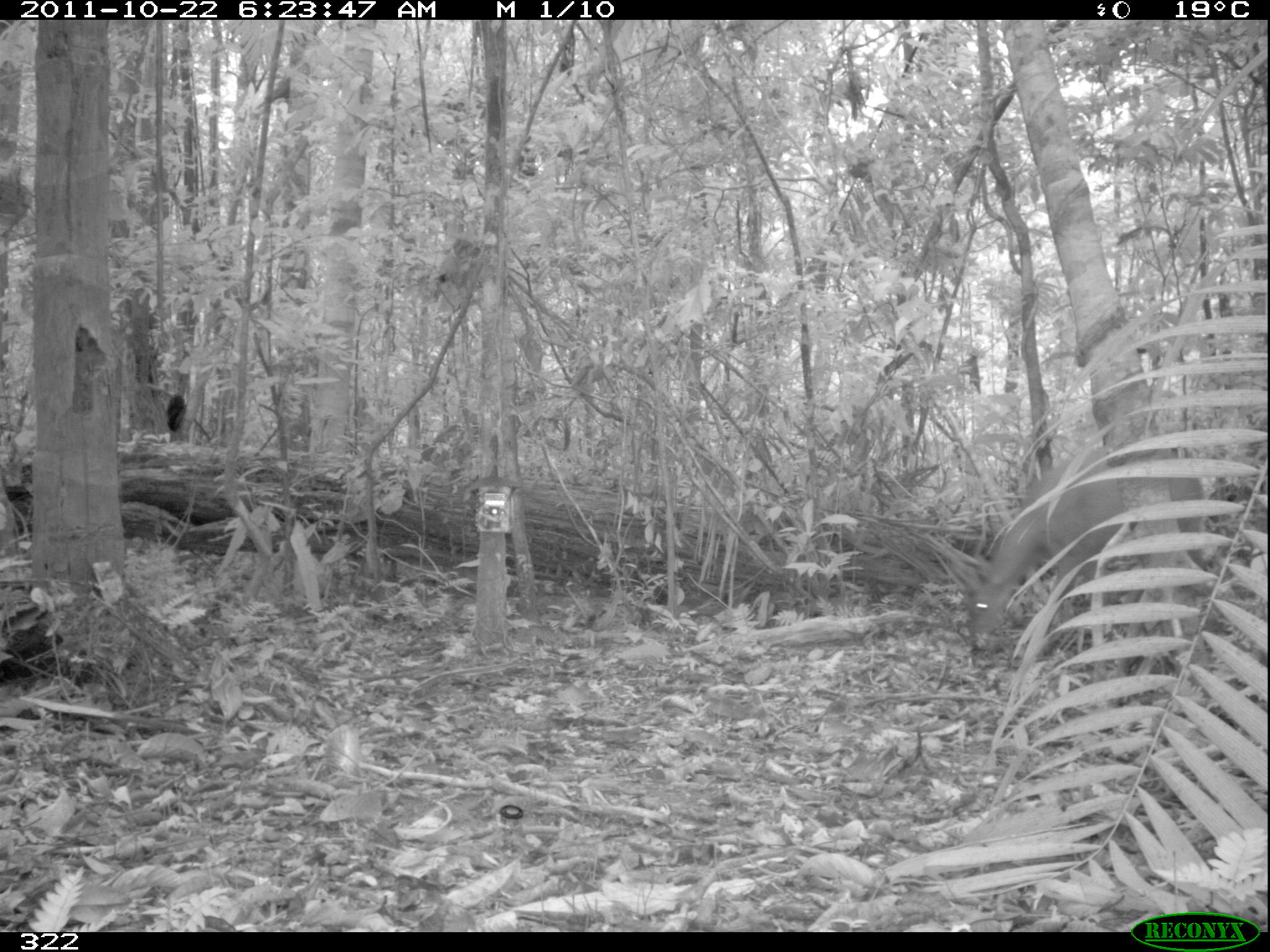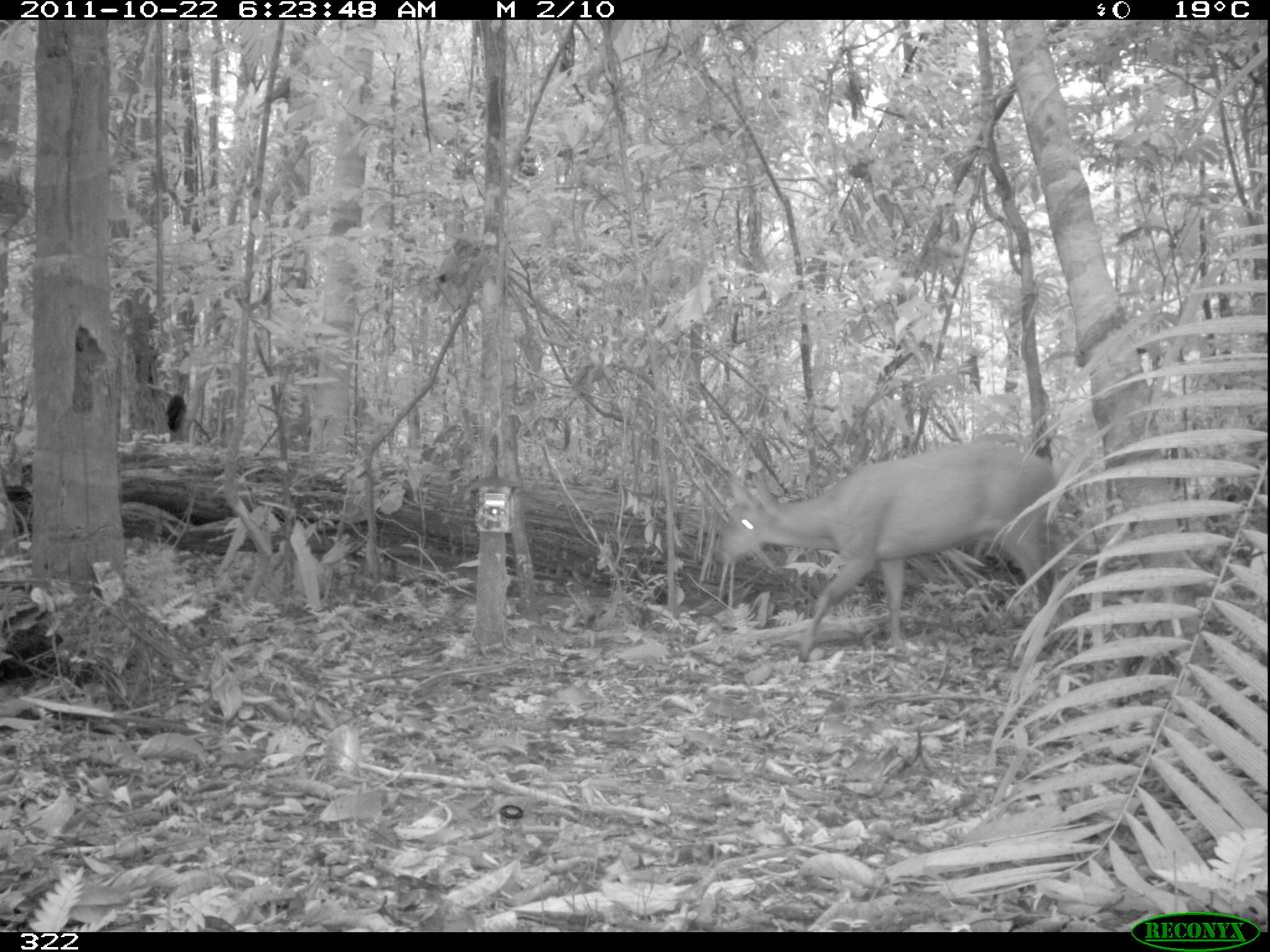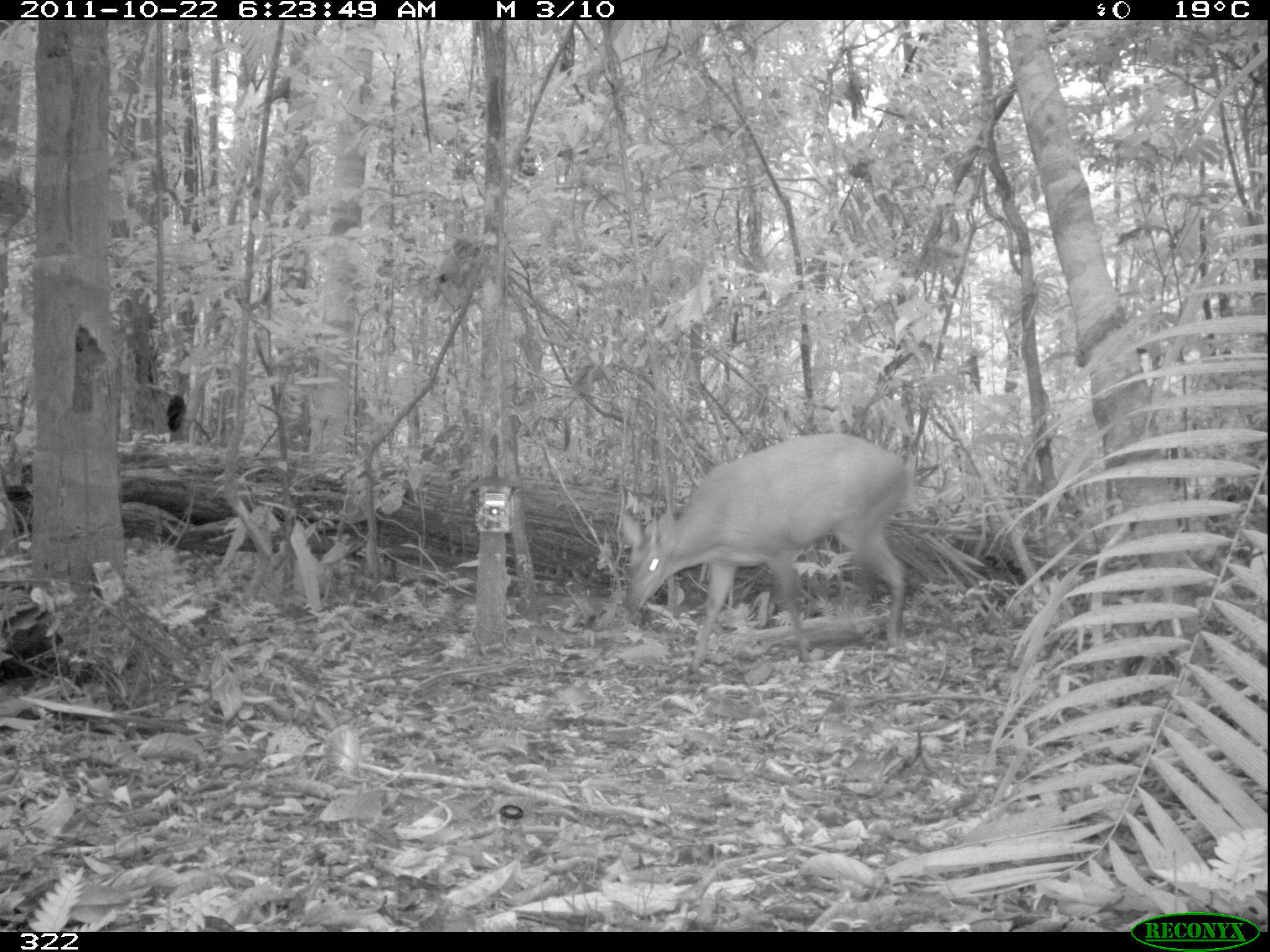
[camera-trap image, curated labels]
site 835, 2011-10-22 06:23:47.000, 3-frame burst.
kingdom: Animalia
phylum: Chordata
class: Mammalia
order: Artiodactyla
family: Cervidae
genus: Mazama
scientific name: Mazama americana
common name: red brocket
Mazama americana (red brocket).